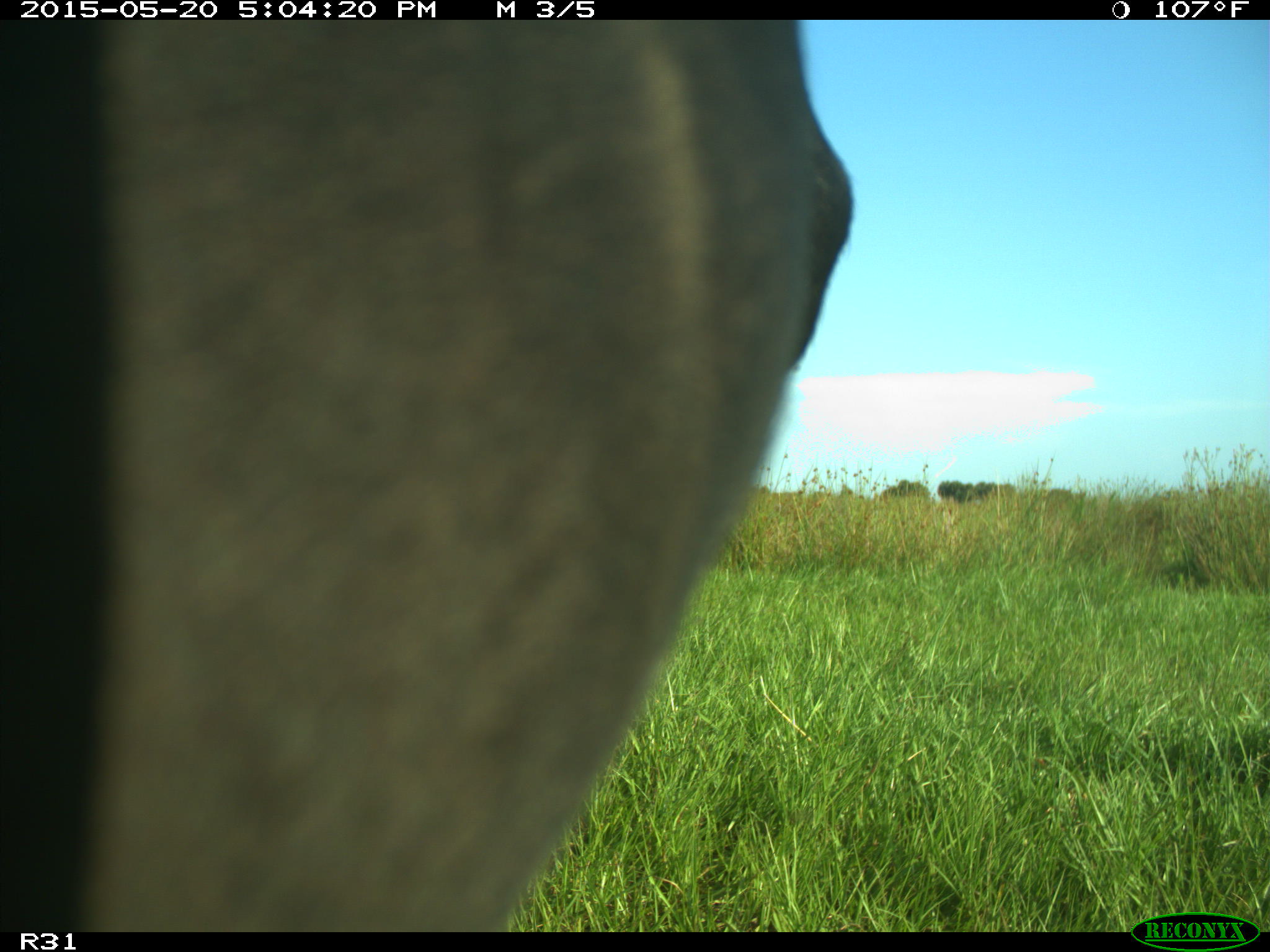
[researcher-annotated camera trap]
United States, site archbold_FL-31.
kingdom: Animalia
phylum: Chordata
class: Mammalia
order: Artiodactyla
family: Bovidae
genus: Bos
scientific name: Bos taurus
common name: domestic cow